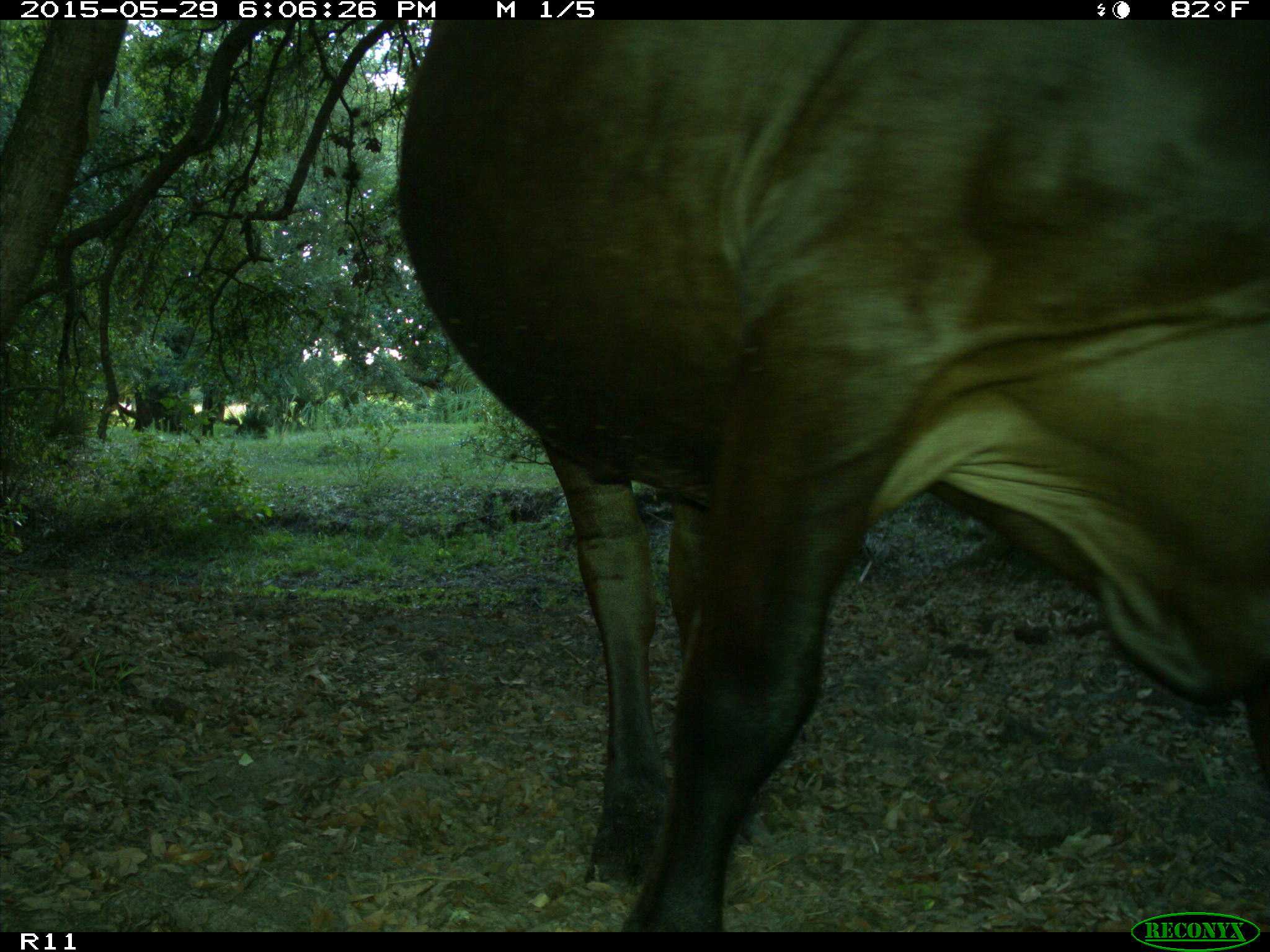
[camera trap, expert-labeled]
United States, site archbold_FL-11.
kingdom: Animalia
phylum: Chordata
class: Mammalia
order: Artiodactyla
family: Bovidae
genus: Bos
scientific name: Bos taurus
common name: domestic cow